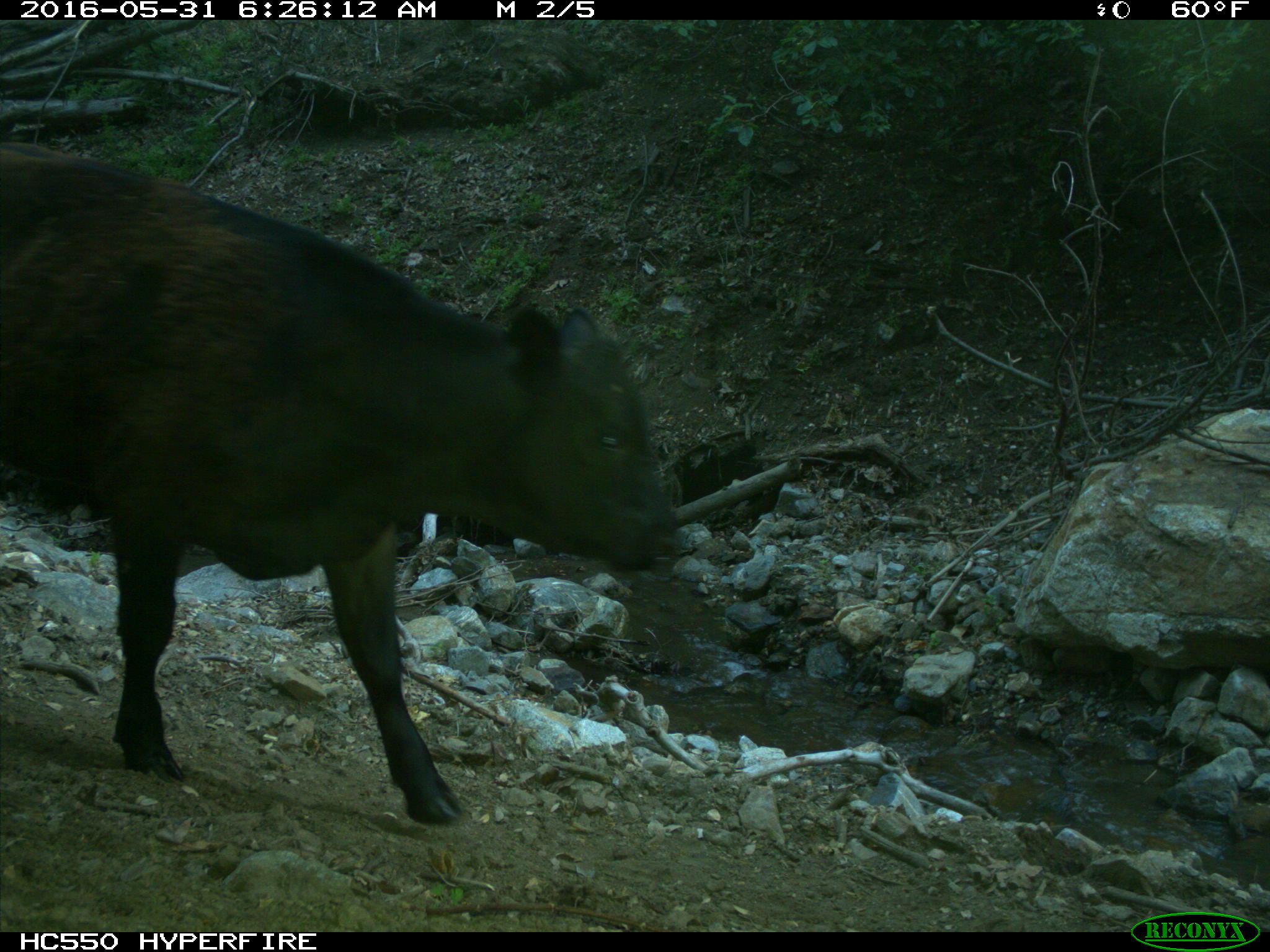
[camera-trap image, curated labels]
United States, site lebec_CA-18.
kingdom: Animalia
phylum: Chordata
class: Mammalia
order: Artiodactyla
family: Bovidae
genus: Bos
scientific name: Bos taurus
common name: domestic cow